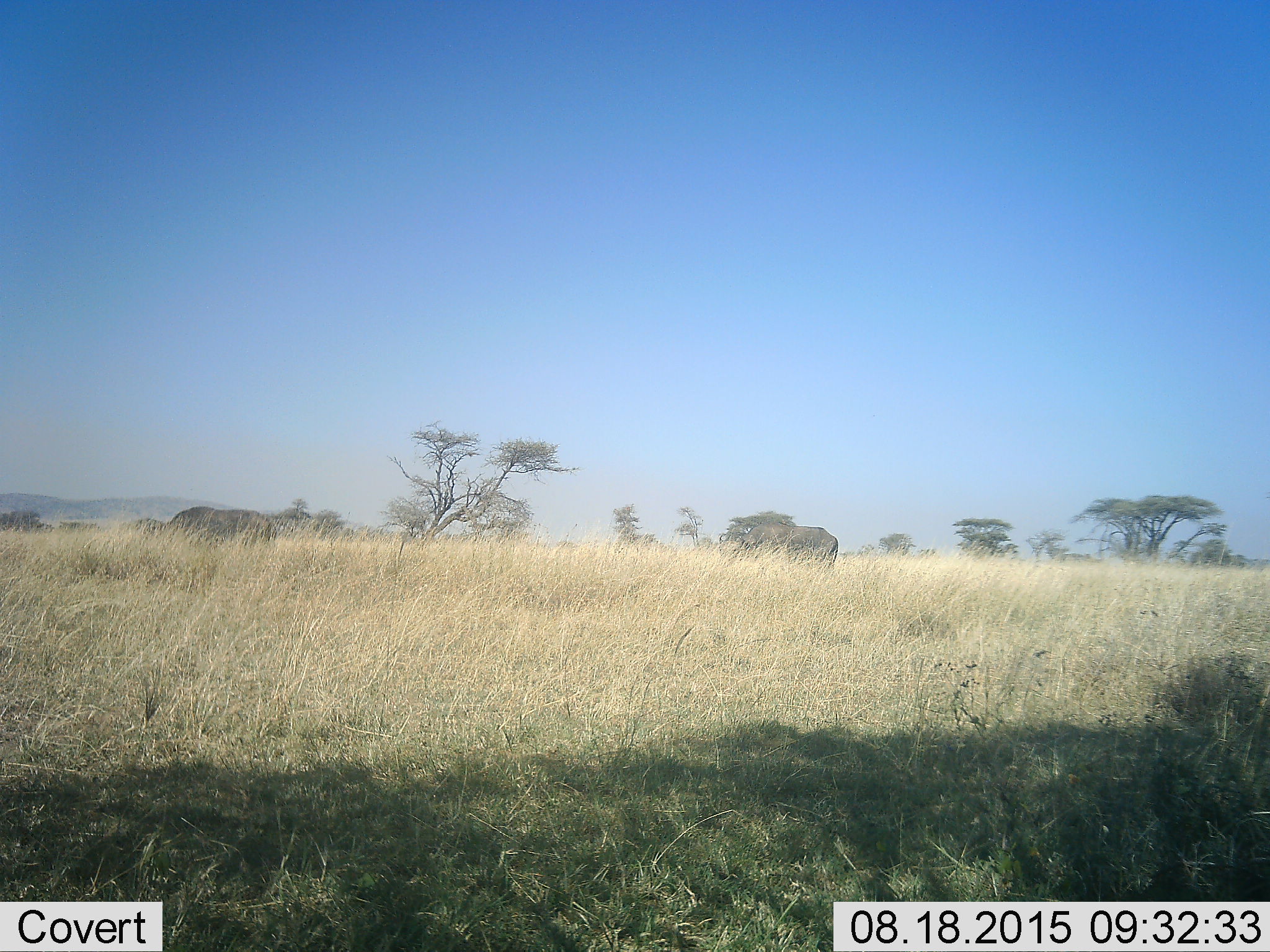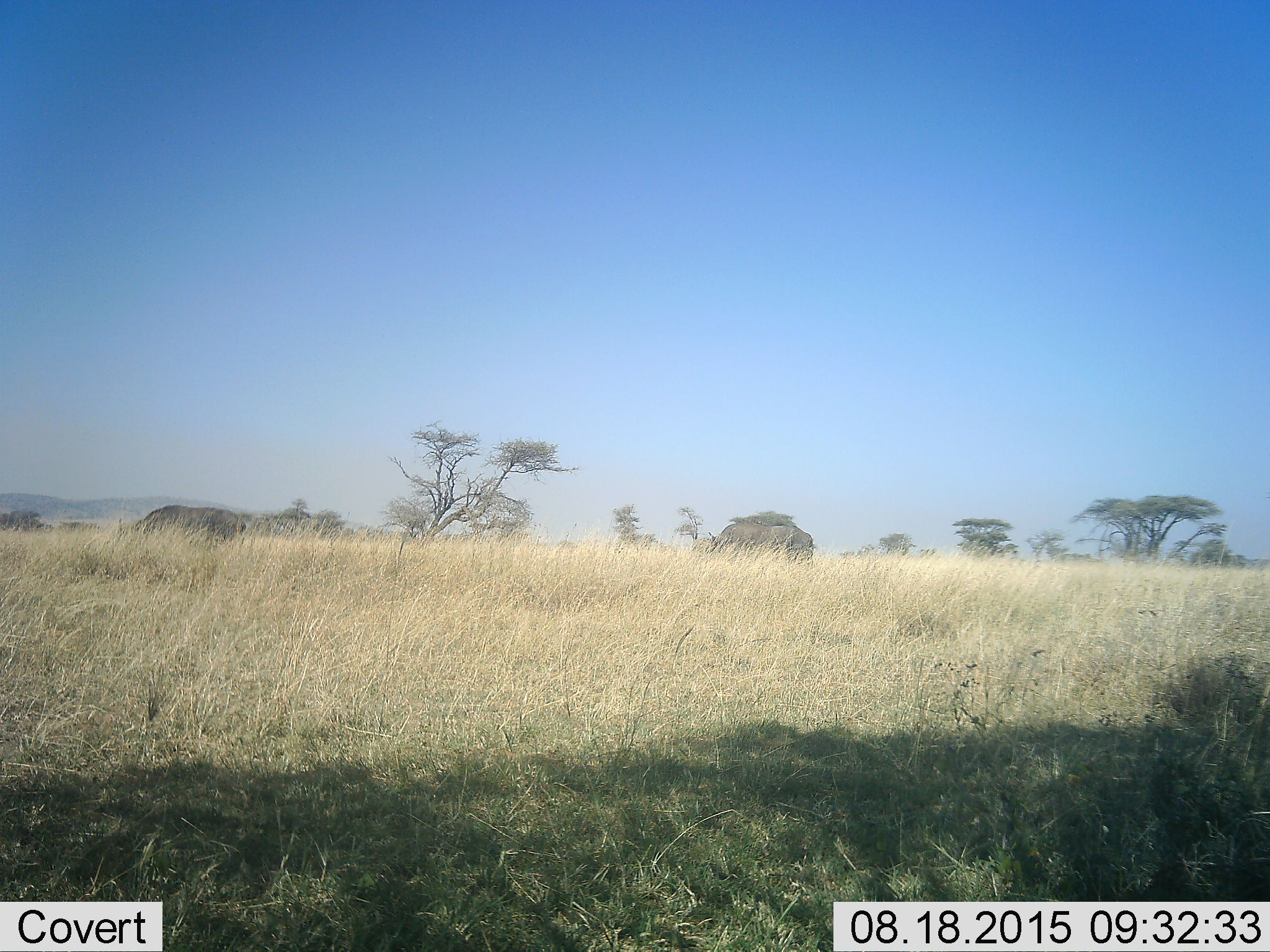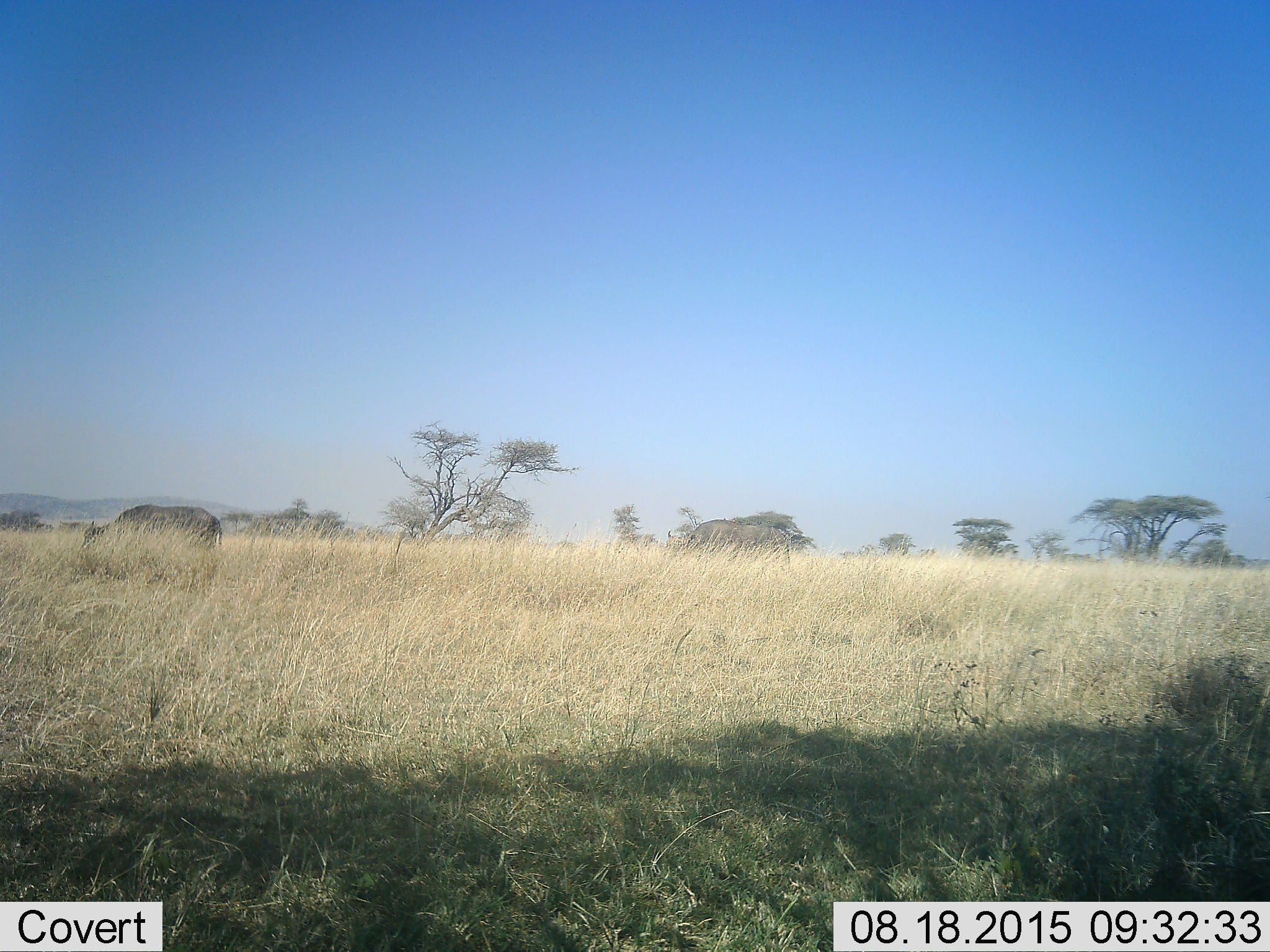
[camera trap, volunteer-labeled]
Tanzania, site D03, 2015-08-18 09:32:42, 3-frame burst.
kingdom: Animalia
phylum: Chordata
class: Mammalia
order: Artiodactyla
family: Bovidae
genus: Syncerus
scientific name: Syncerus caffer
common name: cape buffalo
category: buffalo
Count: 2.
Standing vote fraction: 0%.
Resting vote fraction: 0%.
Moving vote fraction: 89%.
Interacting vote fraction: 0%.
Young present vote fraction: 0%.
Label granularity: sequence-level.